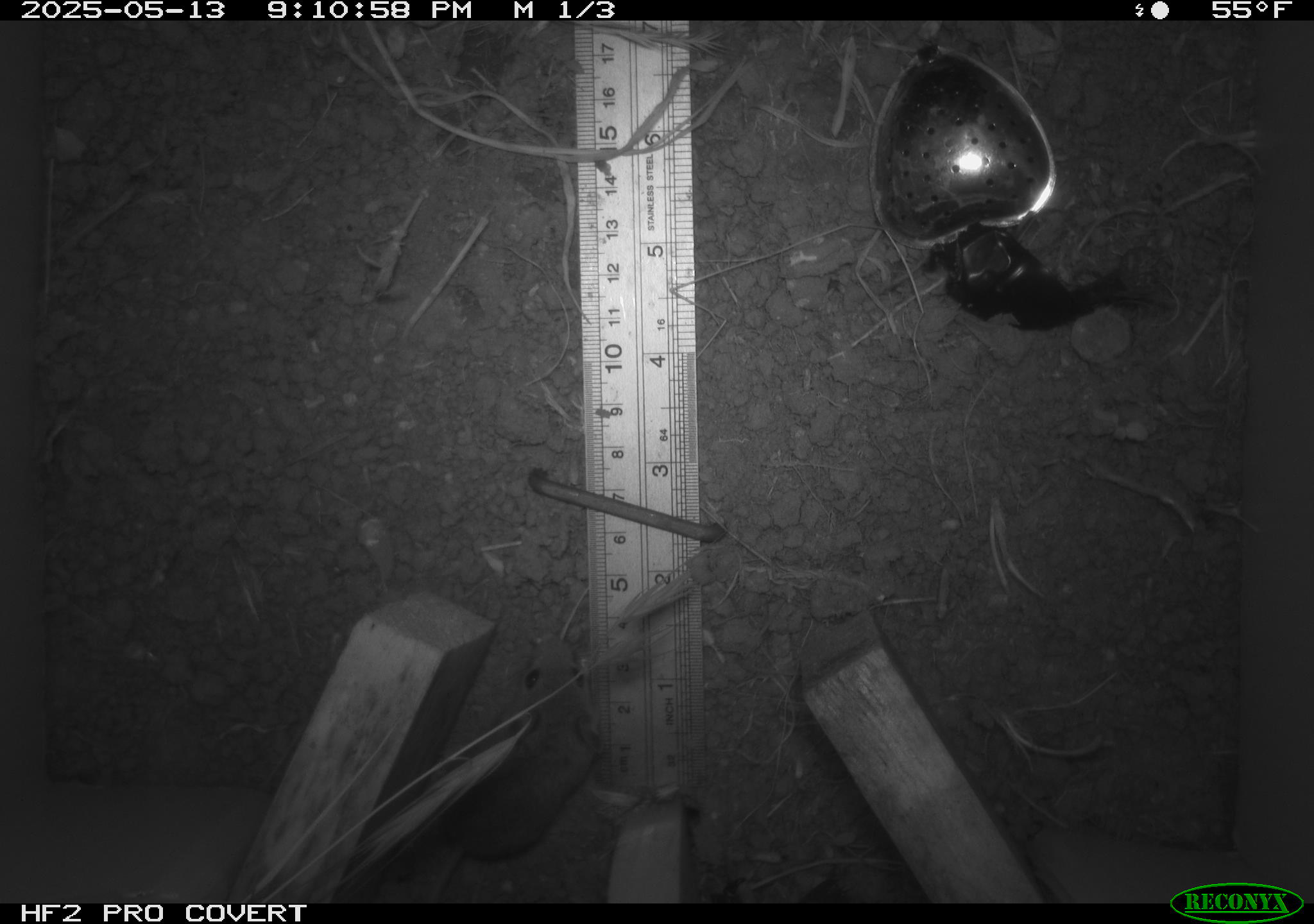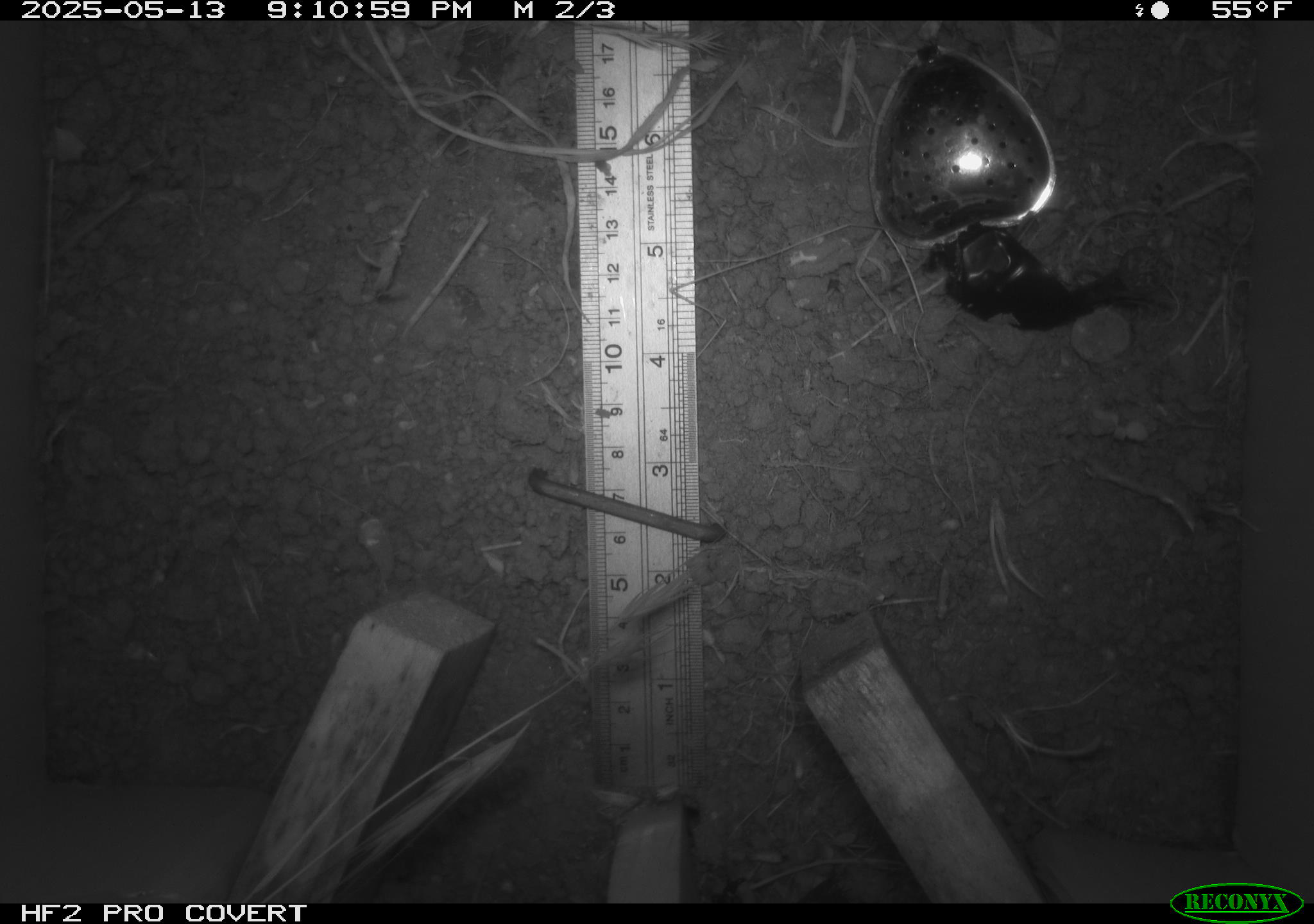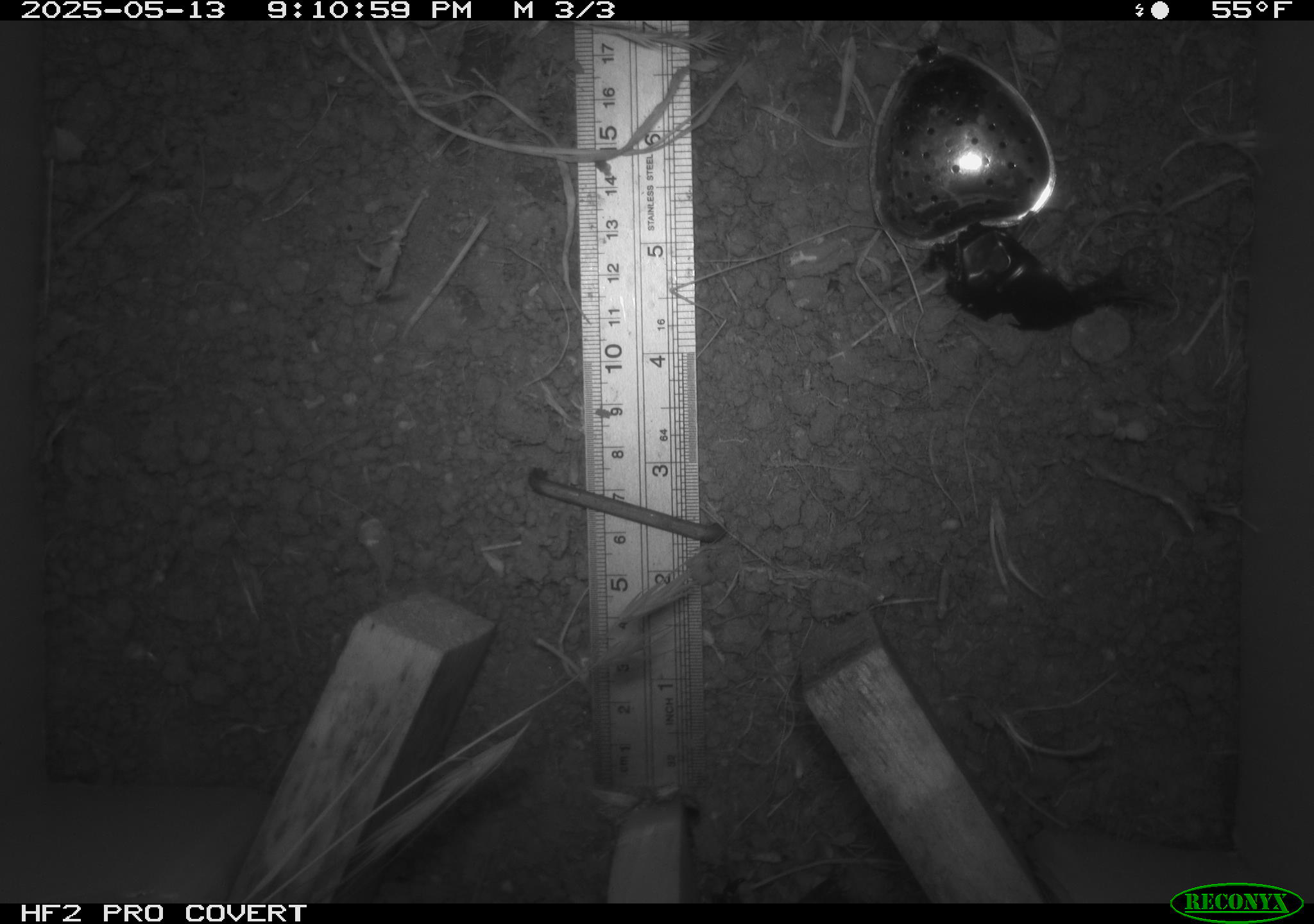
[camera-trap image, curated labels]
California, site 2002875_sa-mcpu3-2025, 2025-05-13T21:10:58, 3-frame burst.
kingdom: Animalia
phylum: Chordata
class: Mammalia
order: Rodentia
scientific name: Rodentia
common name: mouse species